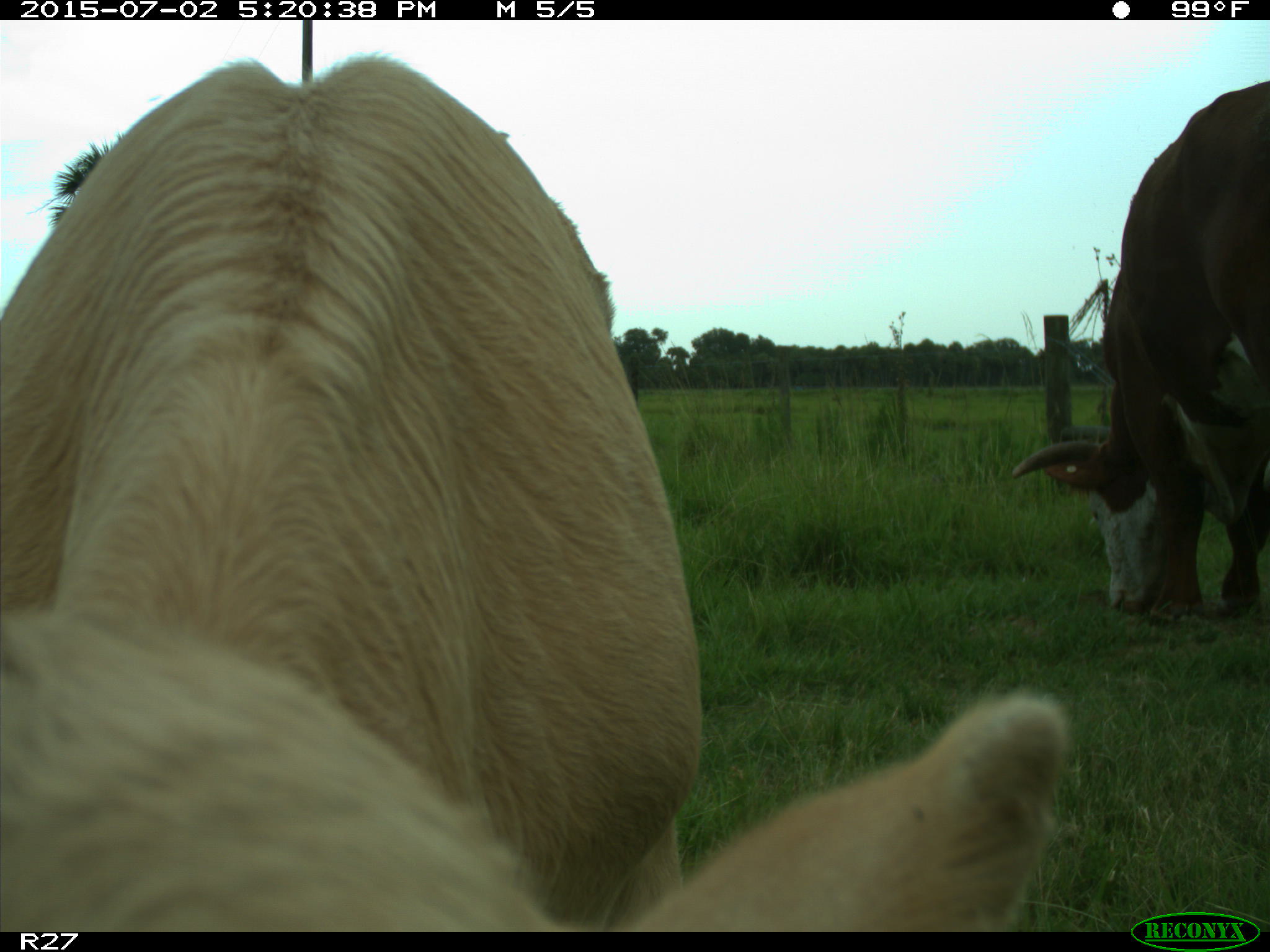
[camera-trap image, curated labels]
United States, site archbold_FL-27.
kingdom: Animalia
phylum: Chordata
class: Mammalia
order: Artiodactyla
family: Bovidae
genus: Bos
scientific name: Bos taurus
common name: domestic cow